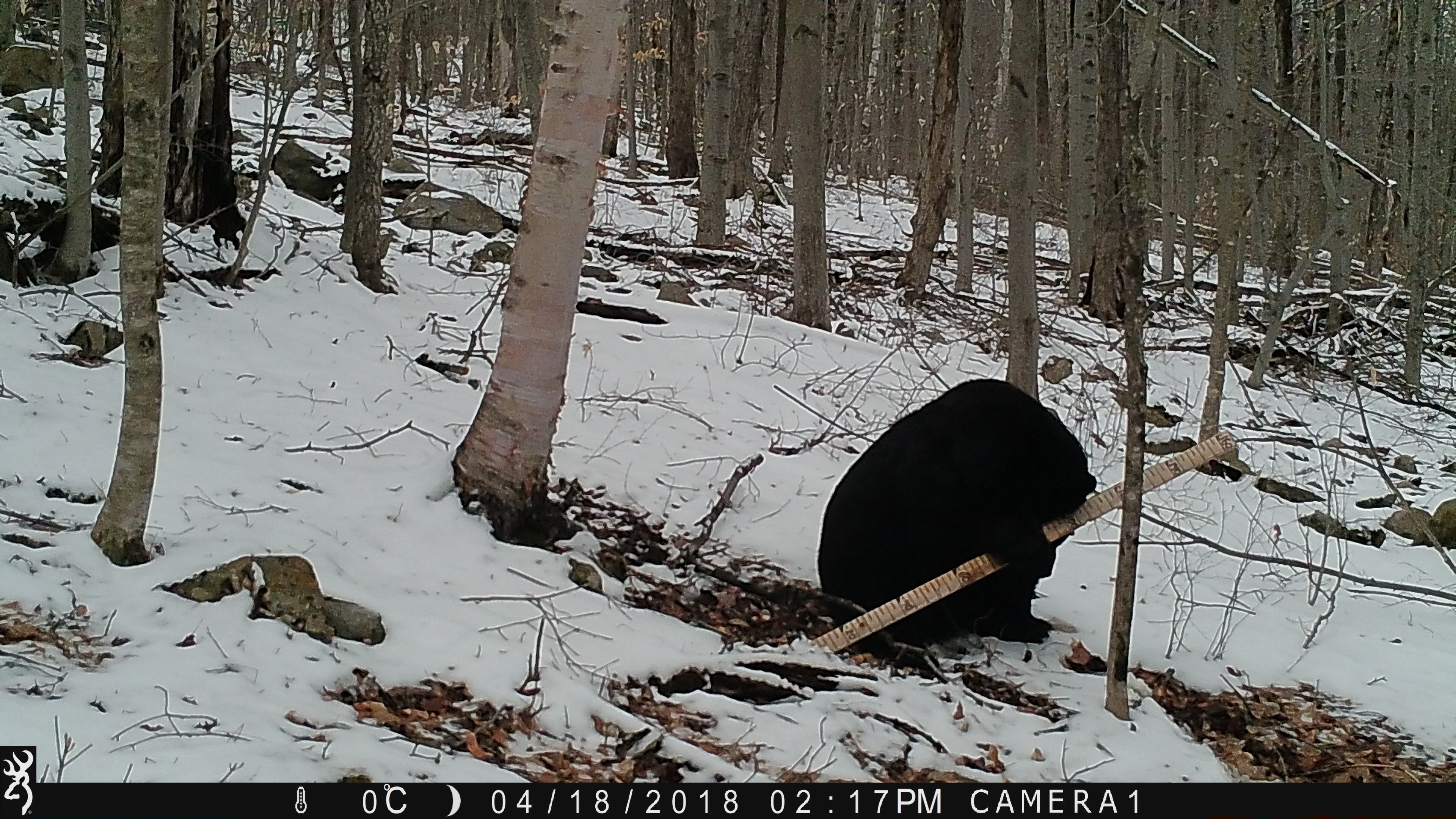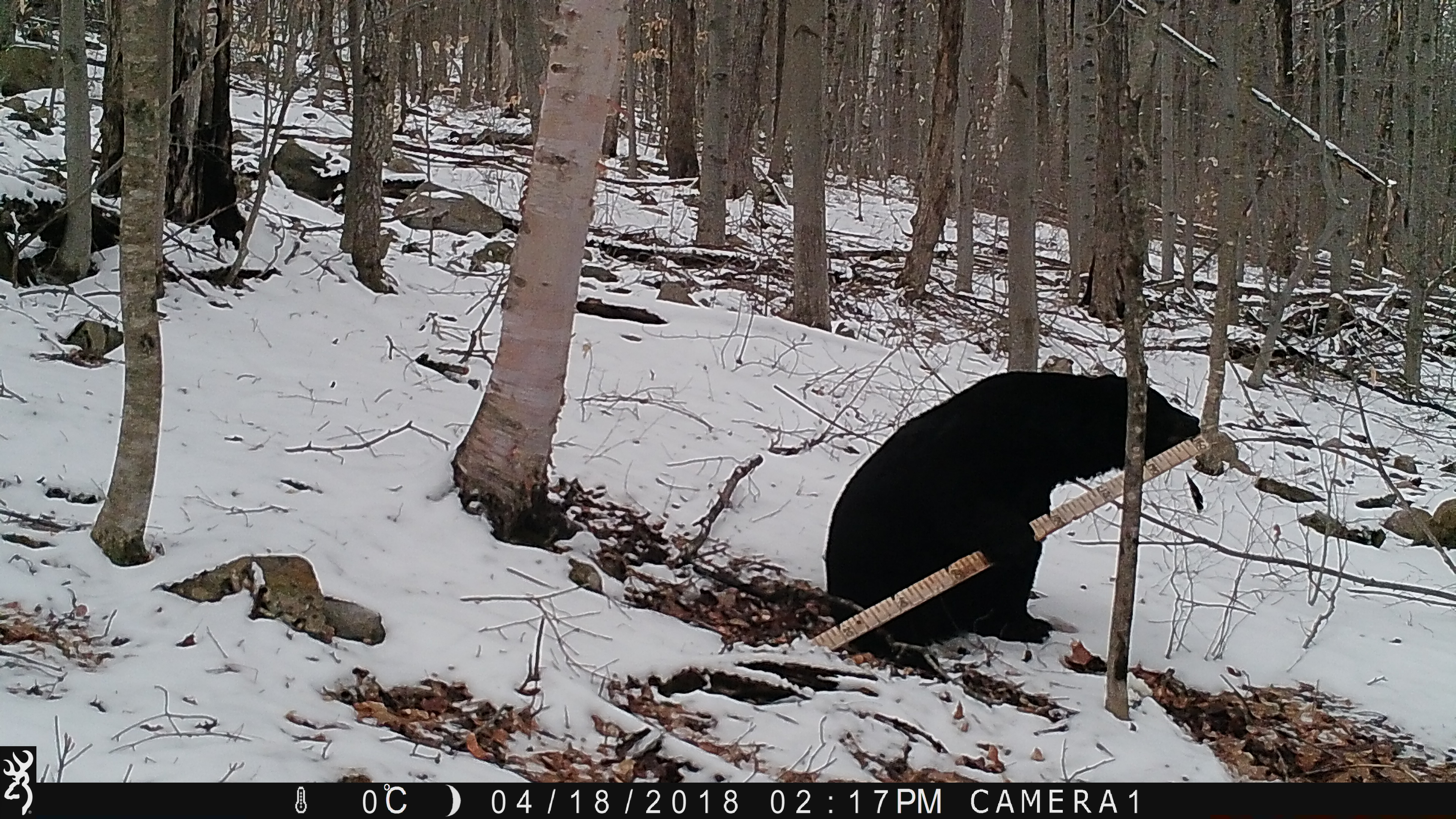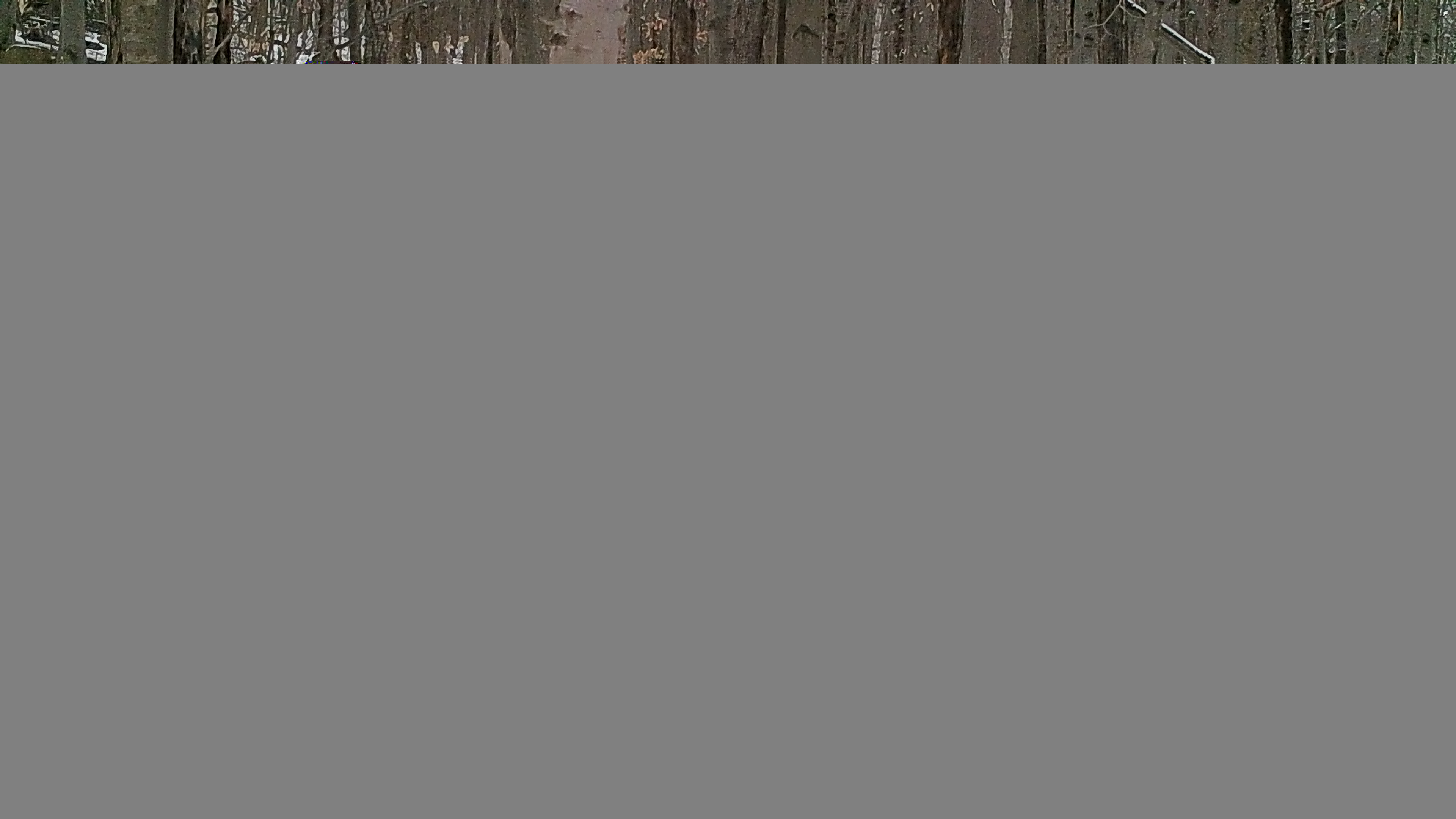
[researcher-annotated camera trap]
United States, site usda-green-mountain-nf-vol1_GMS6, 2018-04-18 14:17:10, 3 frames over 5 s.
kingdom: Animalia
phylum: Chordata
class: Mammalia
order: Carnivora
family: Ursidae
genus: Ursus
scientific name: Ursus americanus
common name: black bear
Black bear (Ursus americanus).